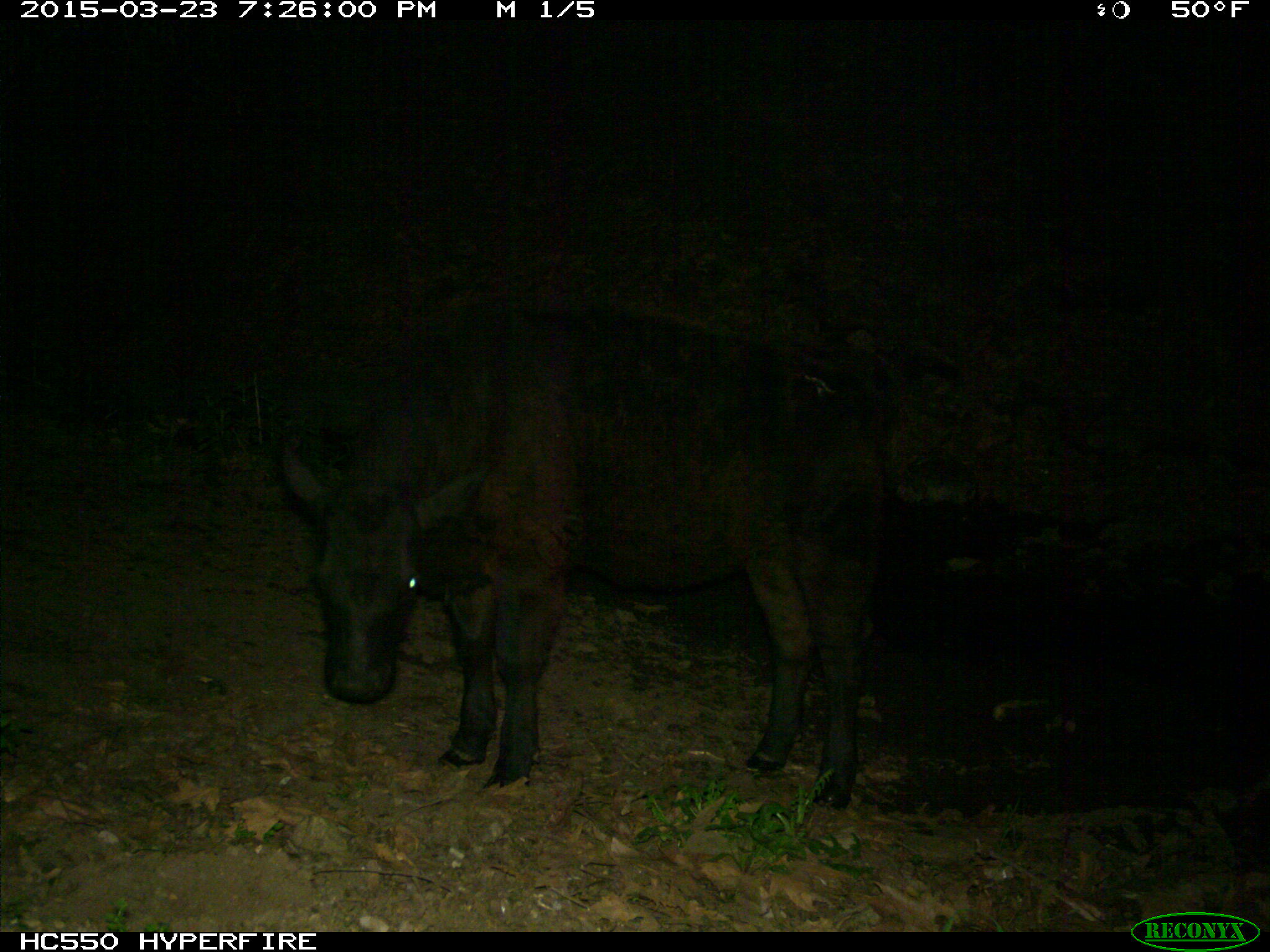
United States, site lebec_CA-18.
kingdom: Animalia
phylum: Chordata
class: Mammalia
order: Artiodactyla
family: Bovidae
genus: Bos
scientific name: Bos taurus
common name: domestic cow